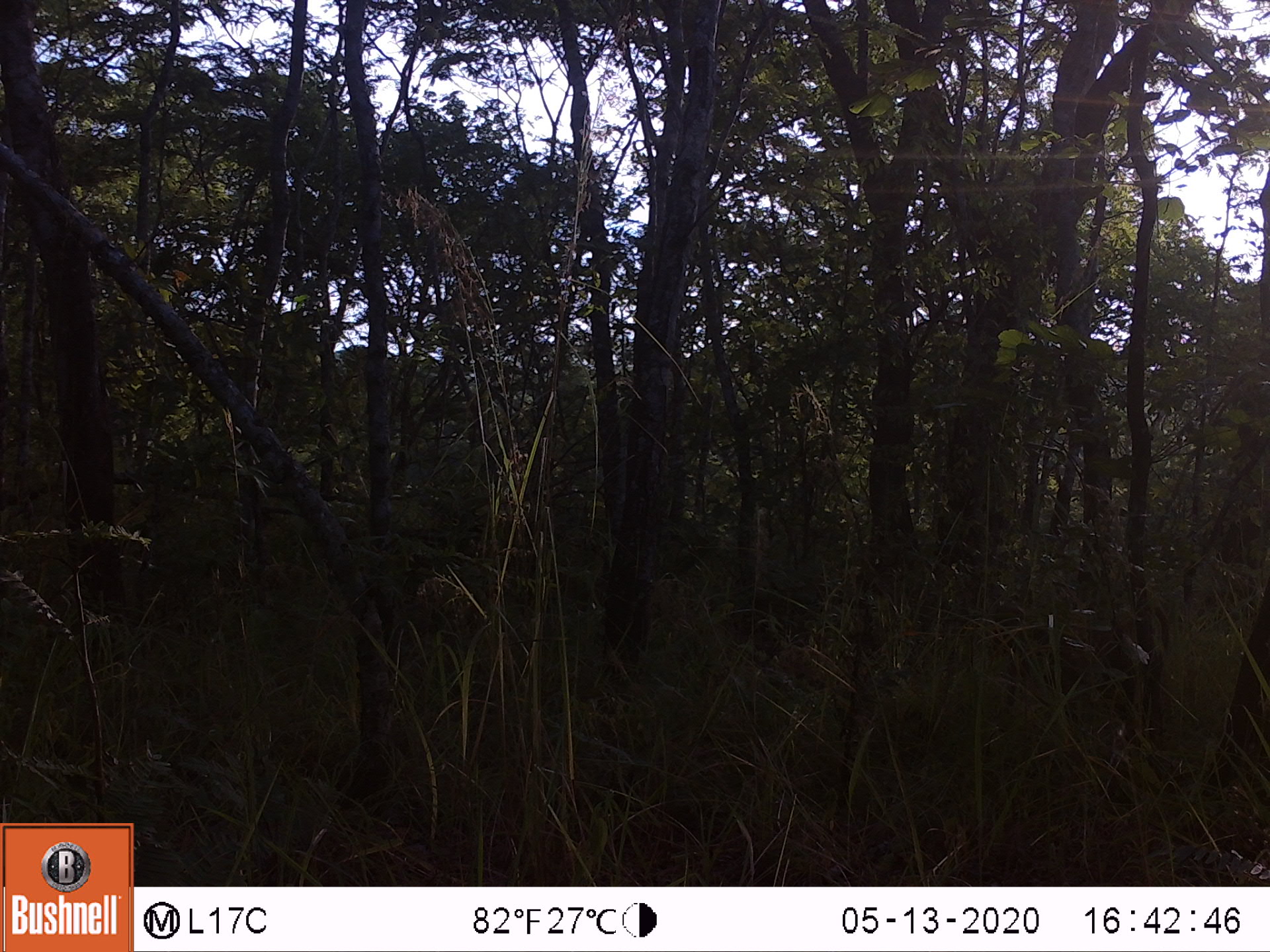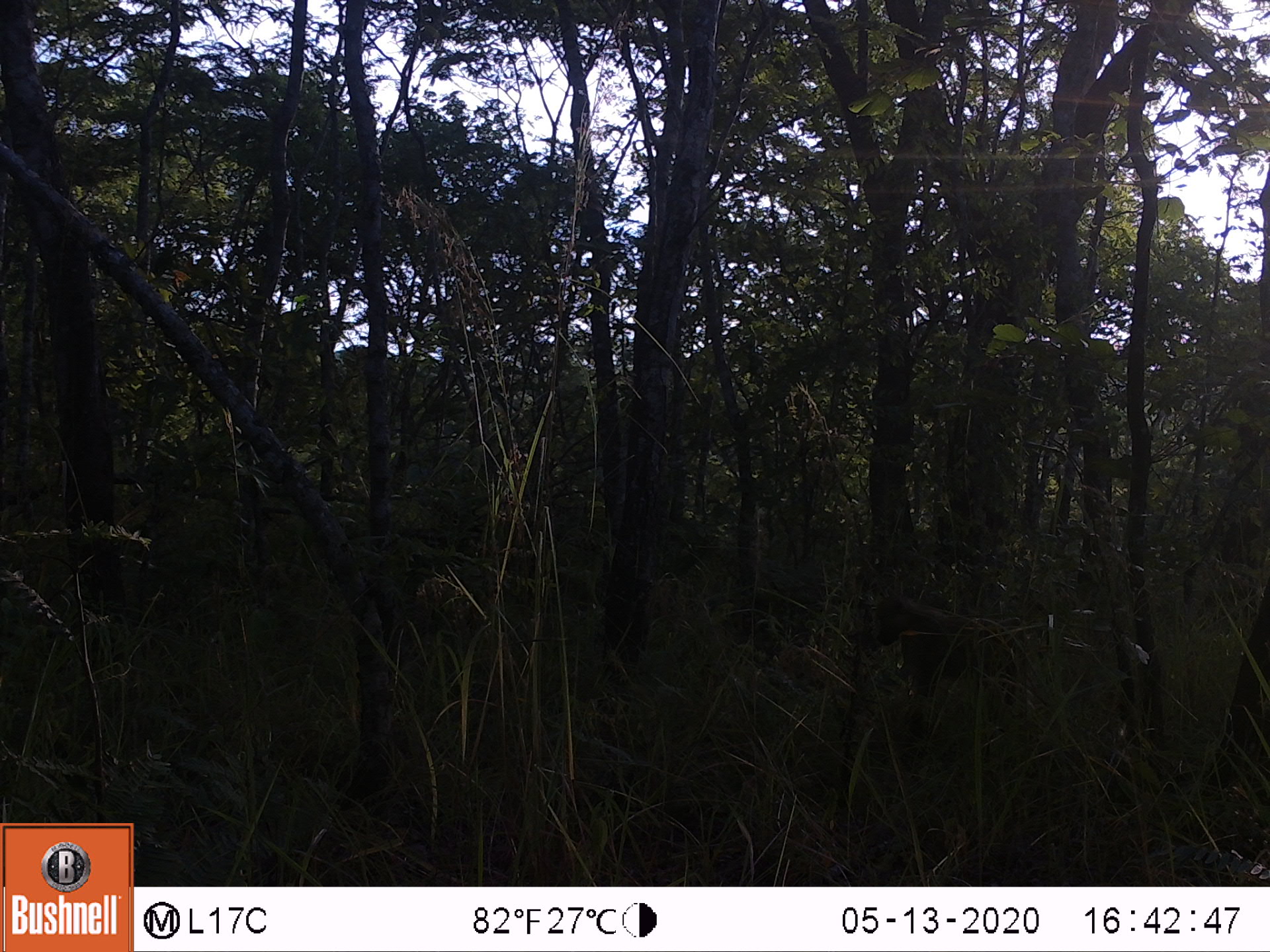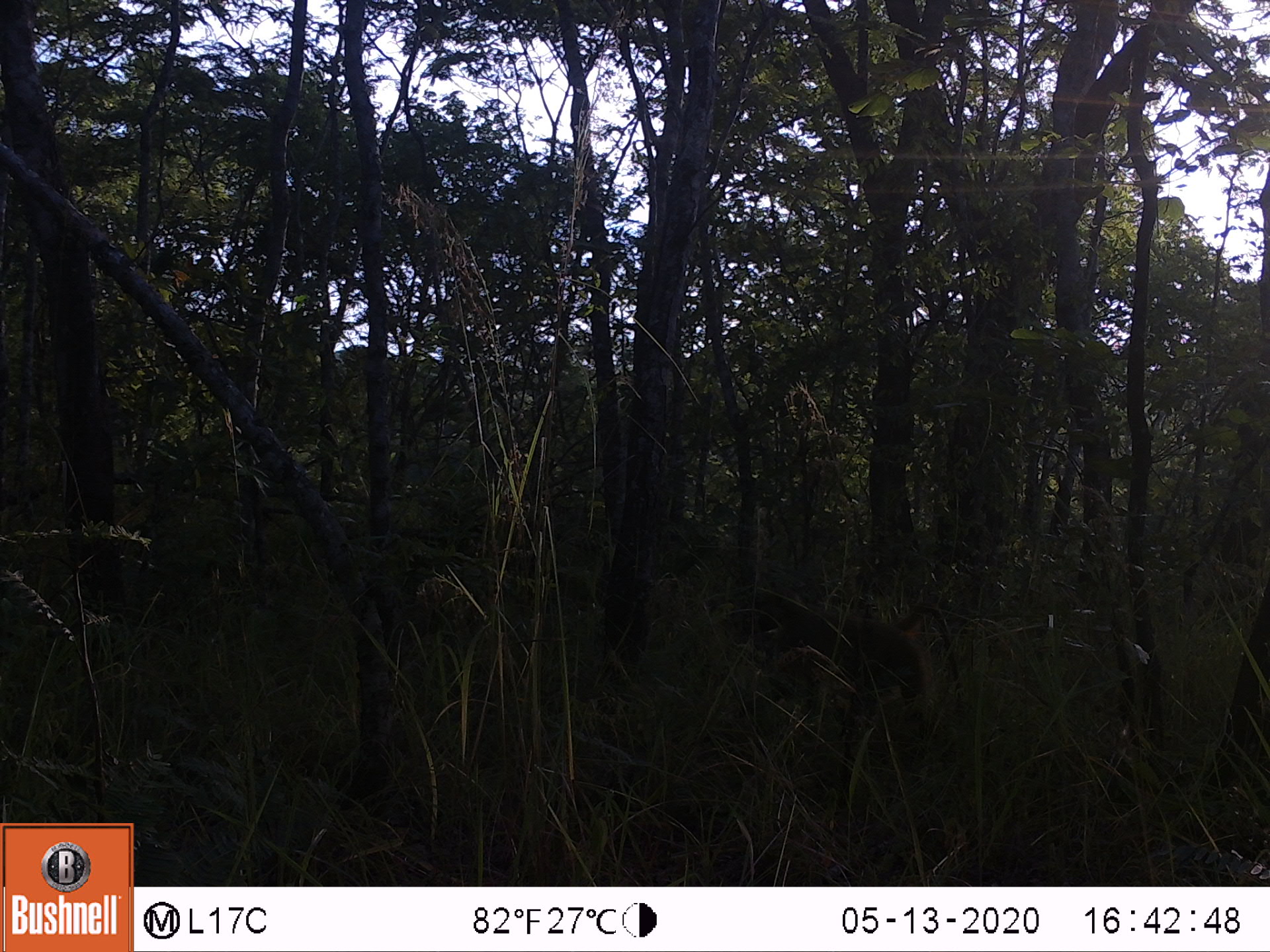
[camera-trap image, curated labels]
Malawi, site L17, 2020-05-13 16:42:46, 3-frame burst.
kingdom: Animalia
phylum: Chordata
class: Mammalia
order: Primates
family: Cercopithecidae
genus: Papio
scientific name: Papio cynocephalus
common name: yellow baboon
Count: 1.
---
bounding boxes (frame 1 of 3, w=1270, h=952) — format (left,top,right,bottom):
yellow baboon: (985,600,1177,752)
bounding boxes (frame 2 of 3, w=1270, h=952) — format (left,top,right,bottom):
yellow baboon: (873,591,1057,700)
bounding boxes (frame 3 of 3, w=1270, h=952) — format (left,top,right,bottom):
yellow baboon: (717,580,980,745)